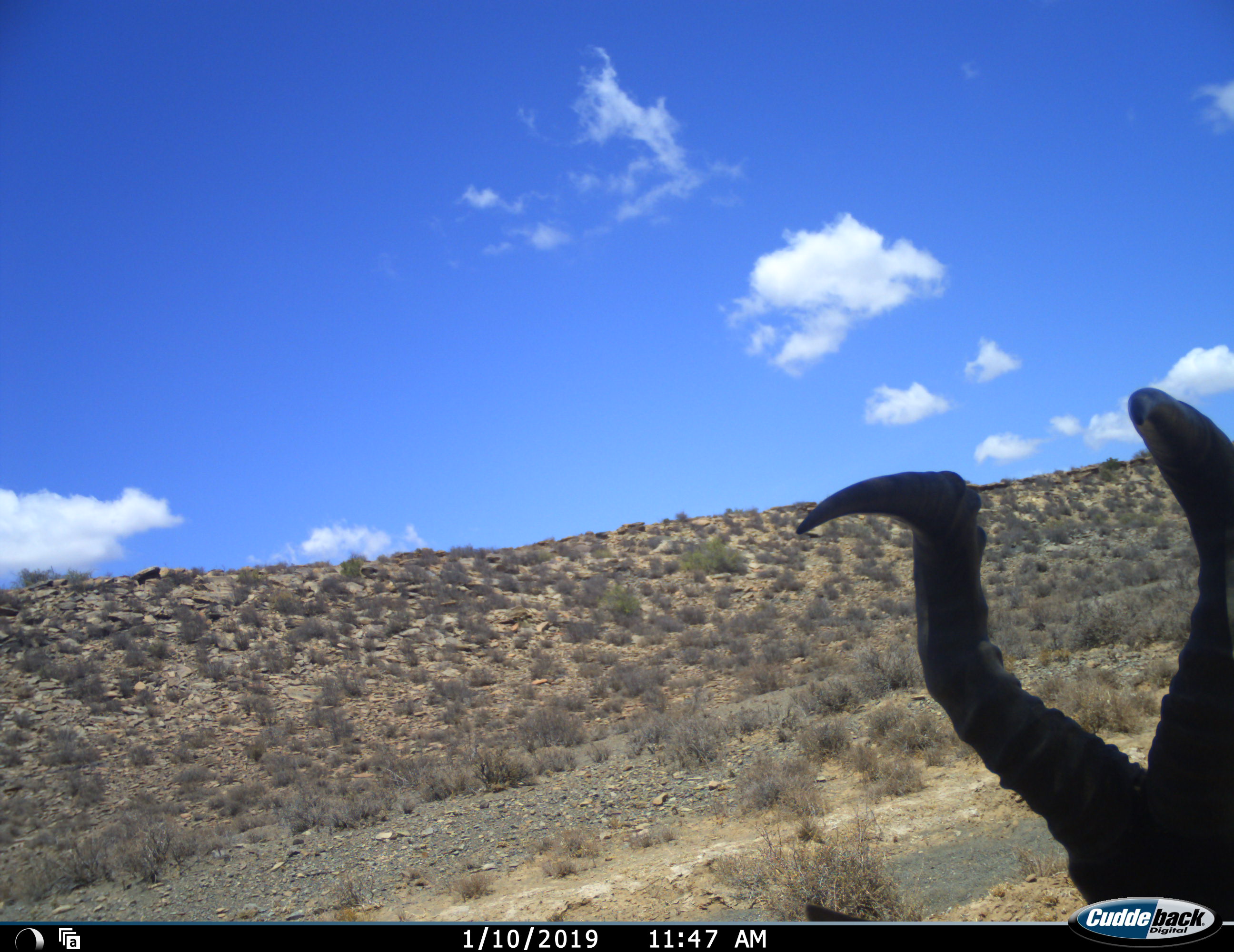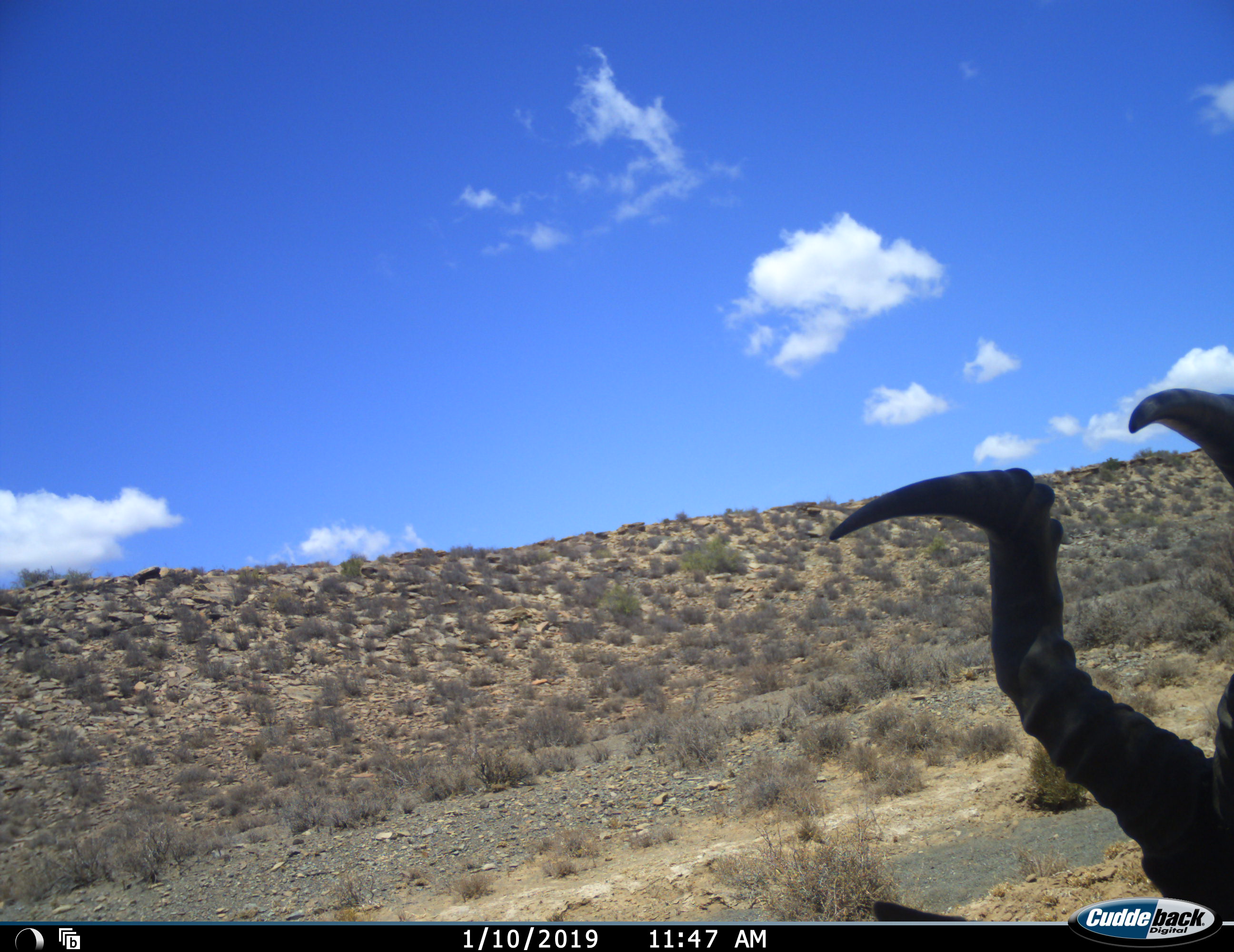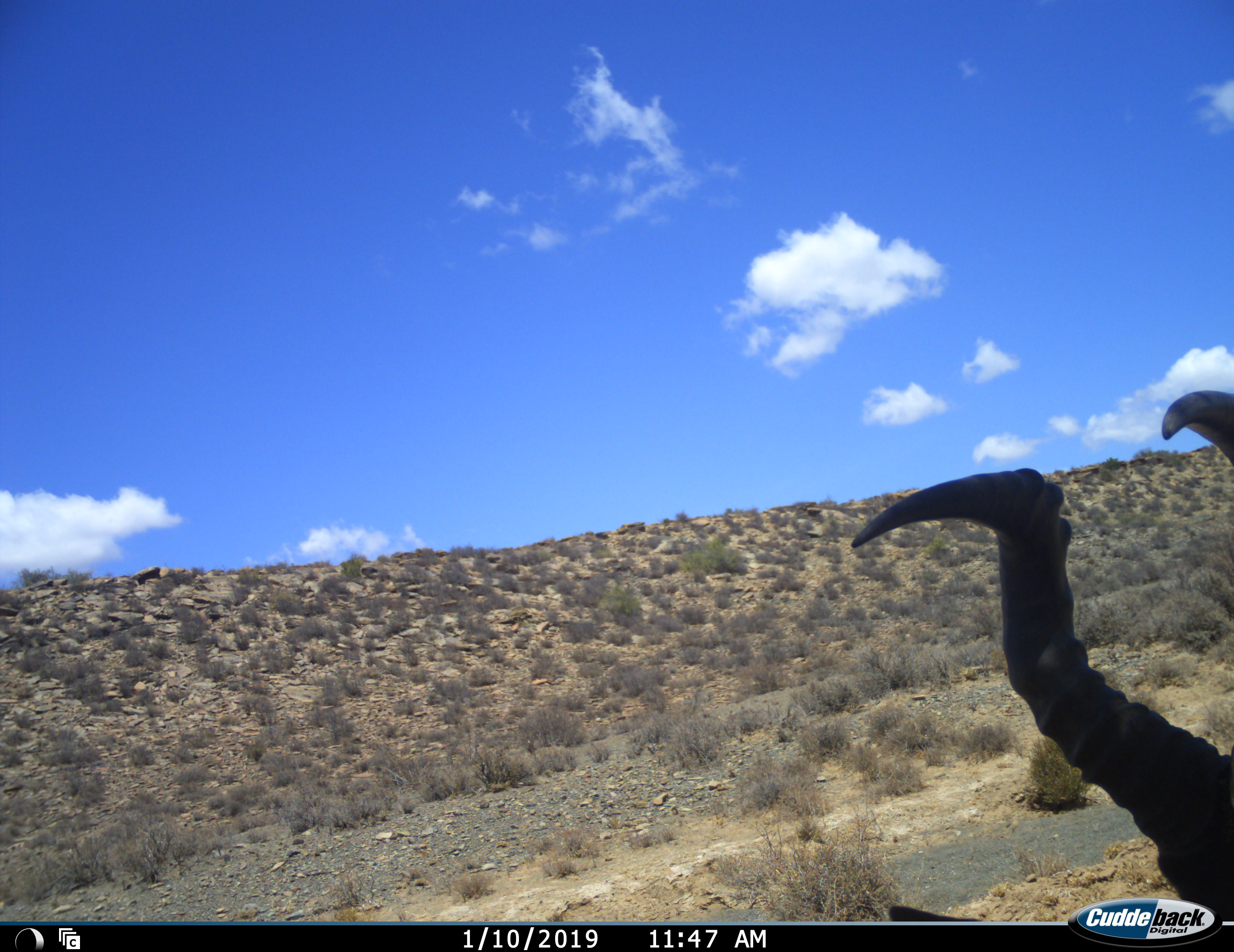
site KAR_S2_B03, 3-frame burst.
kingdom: Animalia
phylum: Chordata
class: Mammalia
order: Artiodactyla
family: Bovidae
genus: Alcelaphus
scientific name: Alcelaphus buselaphus caama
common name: red hartebeest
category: hartebeestred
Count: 1.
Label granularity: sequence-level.